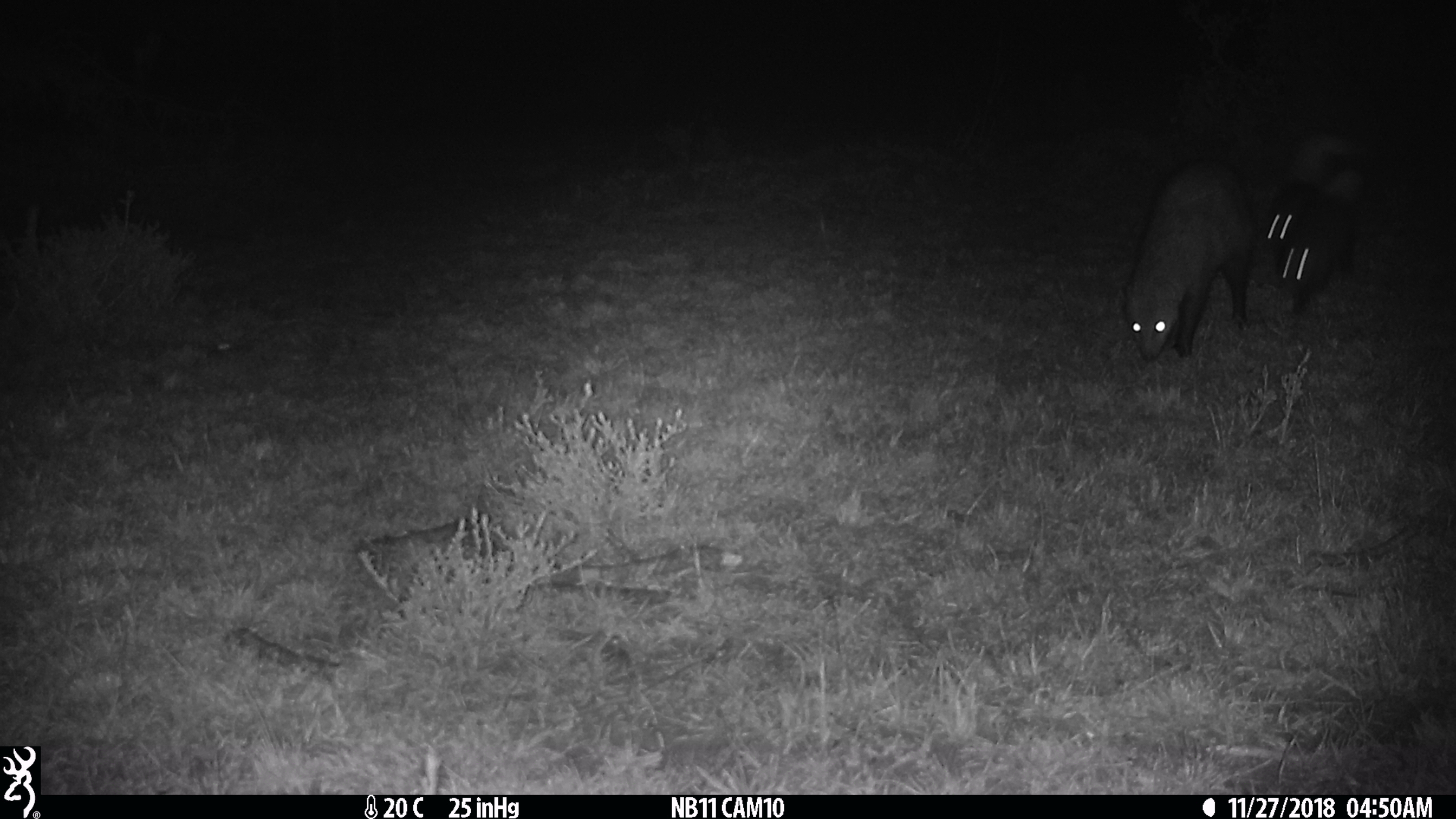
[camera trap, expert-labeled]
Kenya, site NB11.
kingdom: Animalia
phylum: Chordata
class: Mammalia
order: Carnivora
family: Herpestidae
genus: Ichneumia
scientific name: Ichneumia albicauda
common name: white-tailed mongoose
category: mongoose white tailed